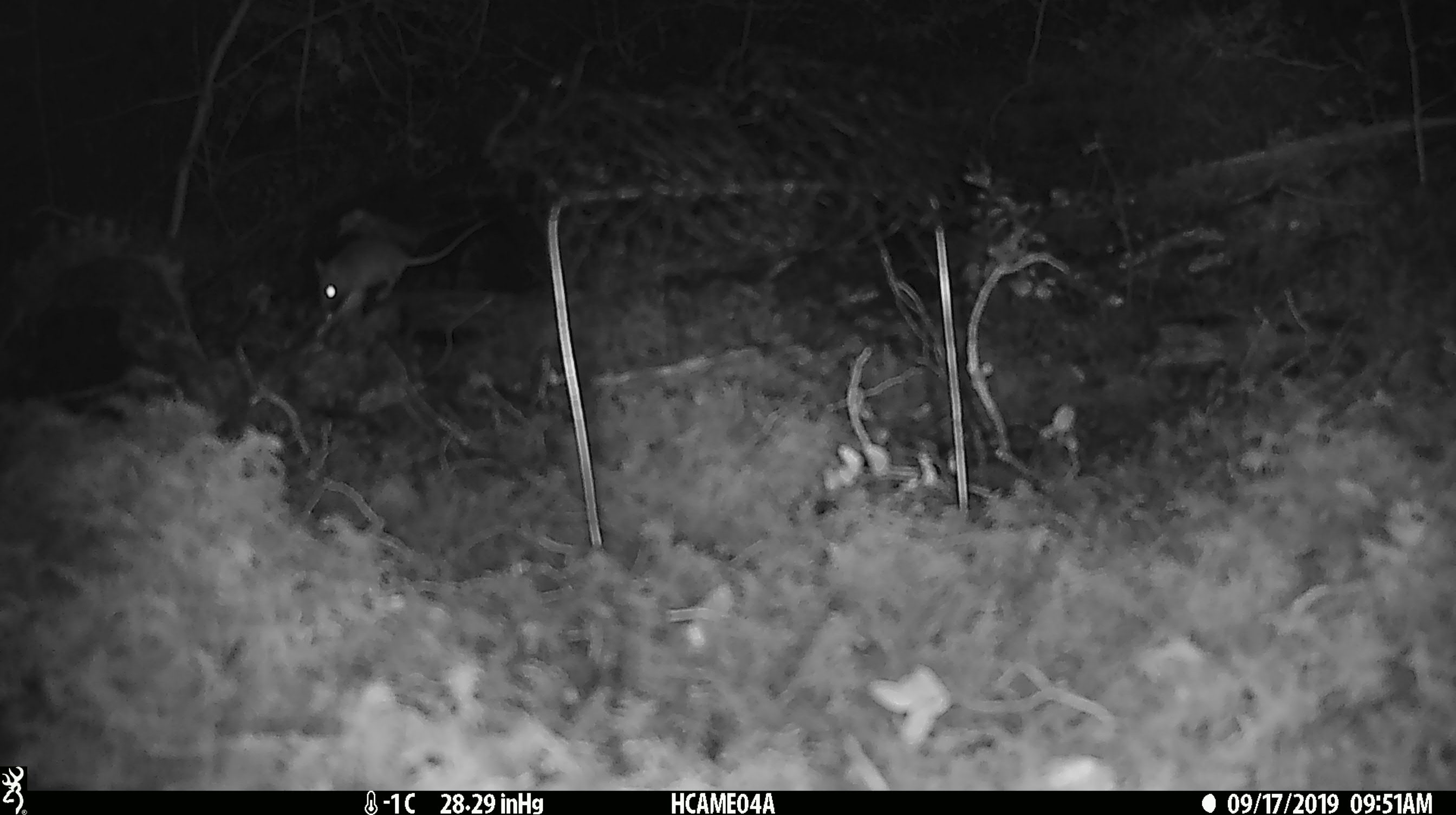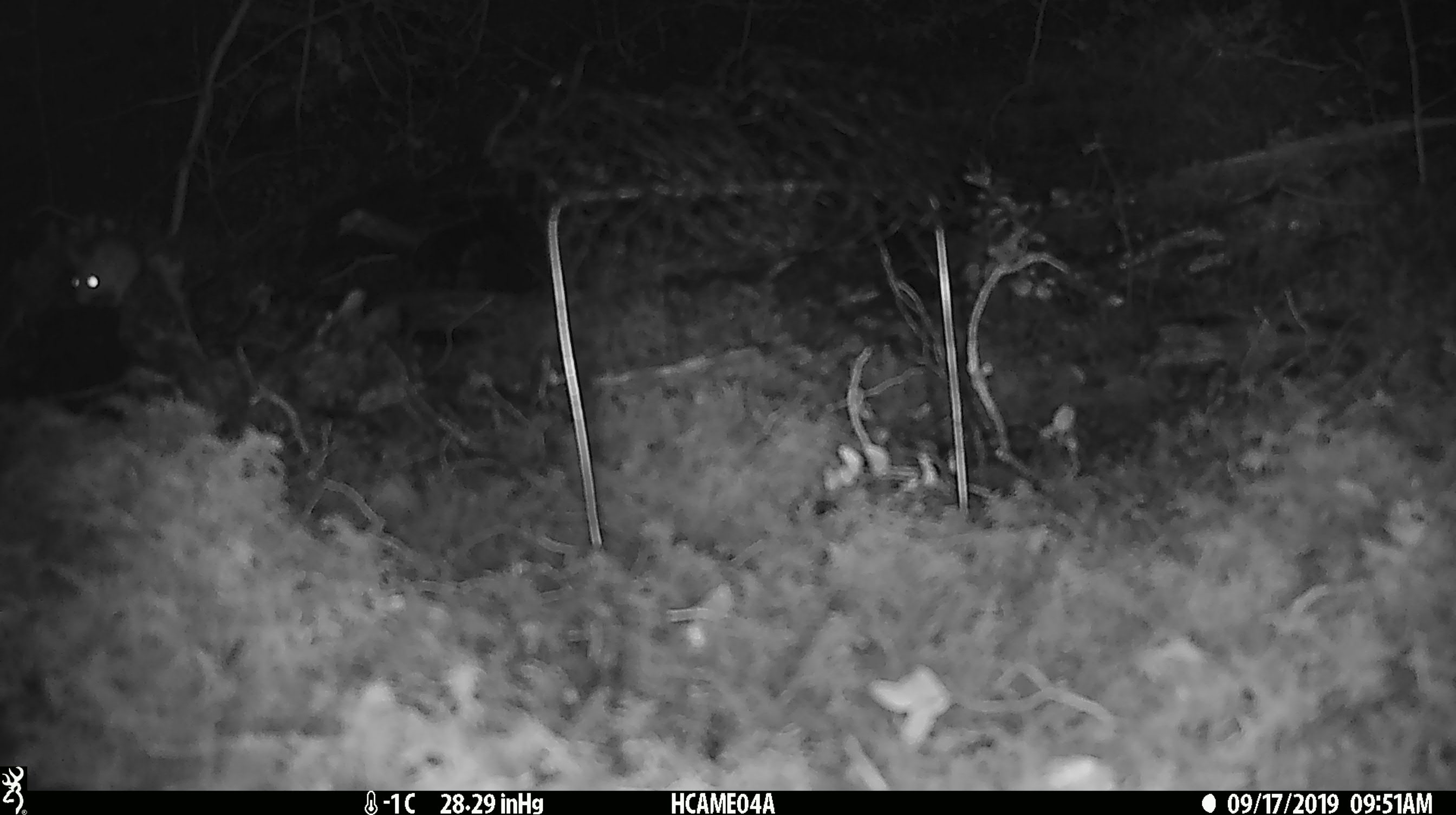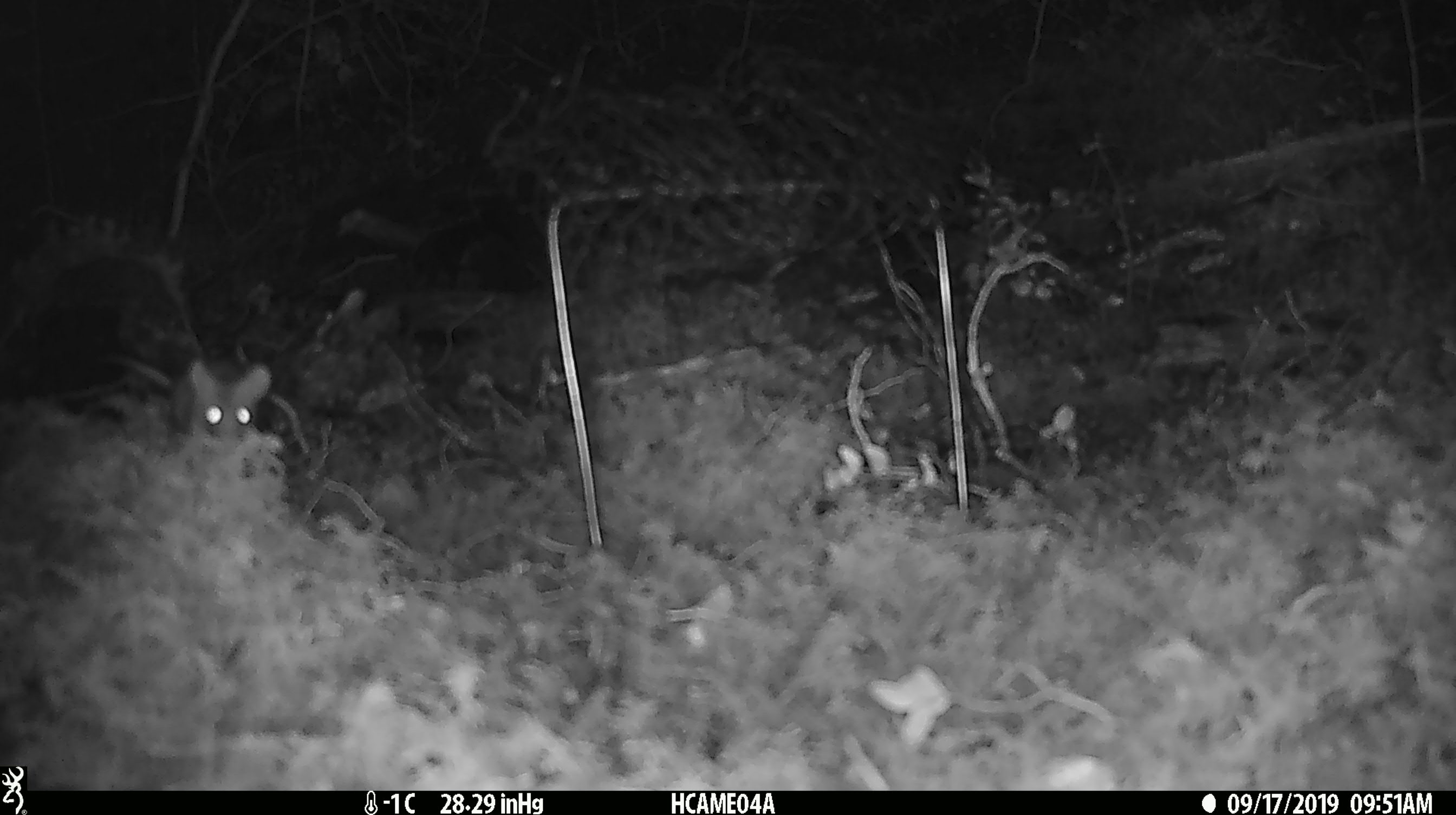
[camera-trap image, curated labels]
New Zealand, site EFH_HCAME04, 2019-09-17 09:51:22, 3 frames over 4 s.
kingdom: Animalia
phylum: Chordata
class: Mammalia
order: Rodentia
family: Muridae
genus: Mus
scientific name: Mus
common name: mouse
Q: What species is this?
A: Mouse (Mus).